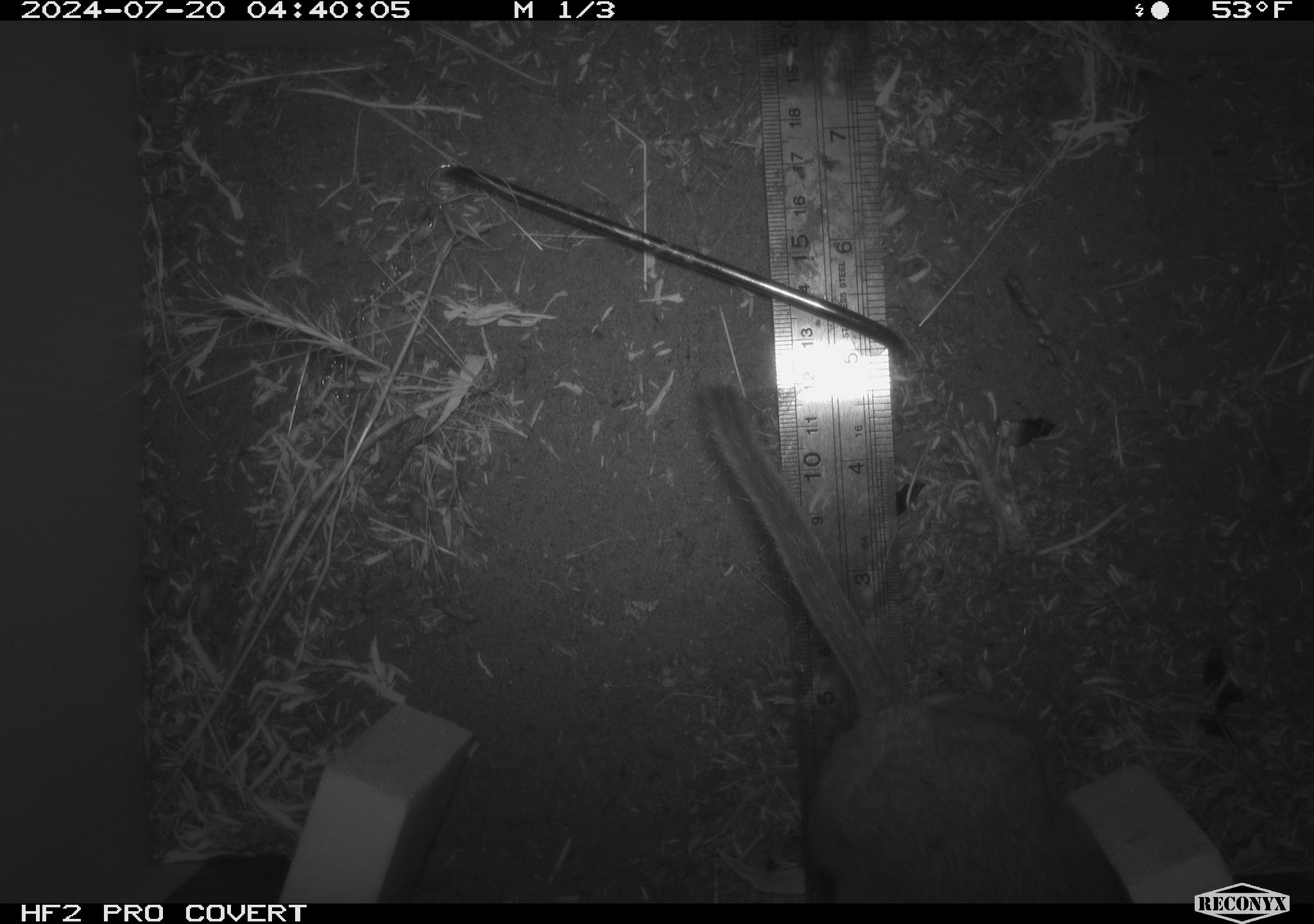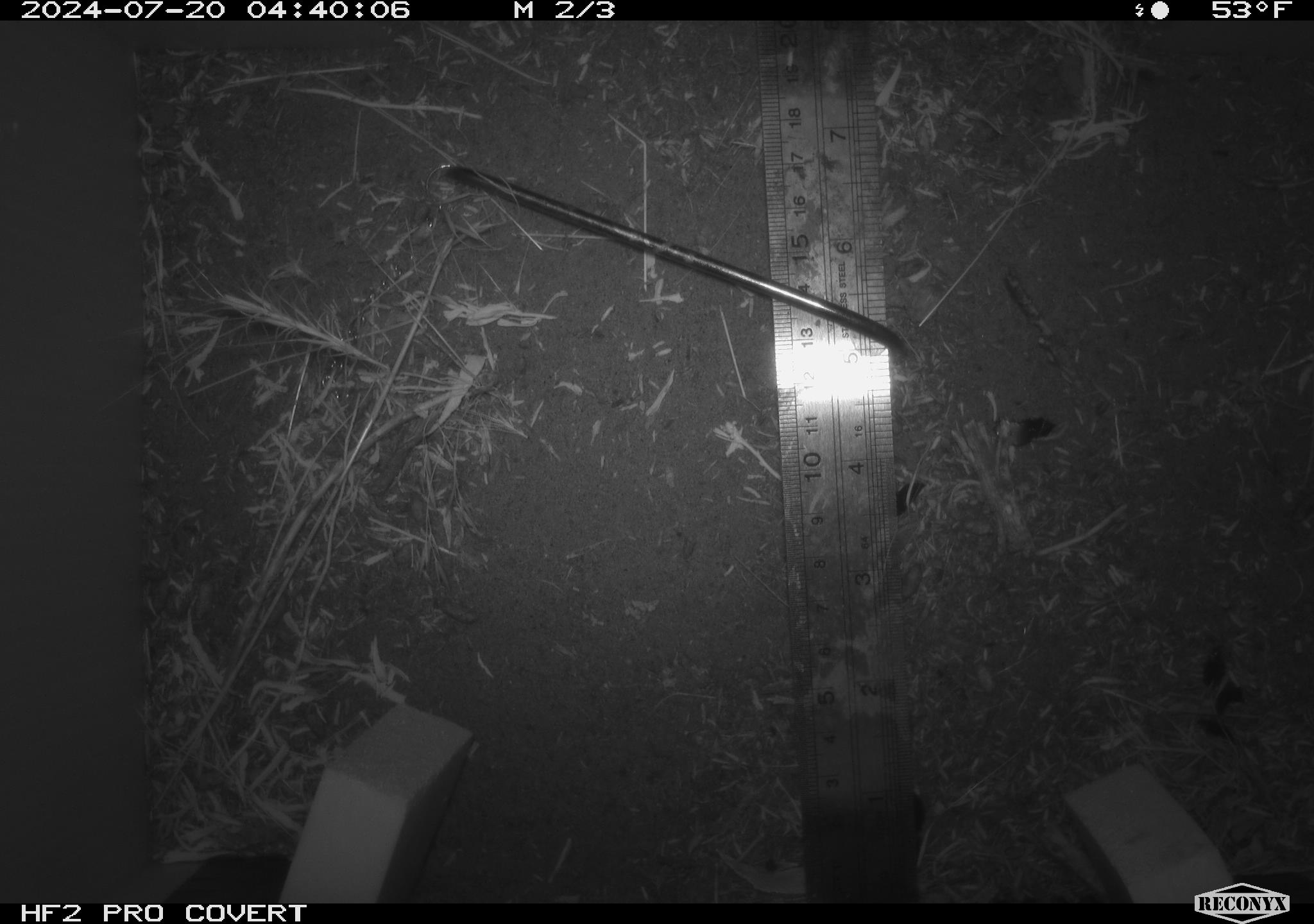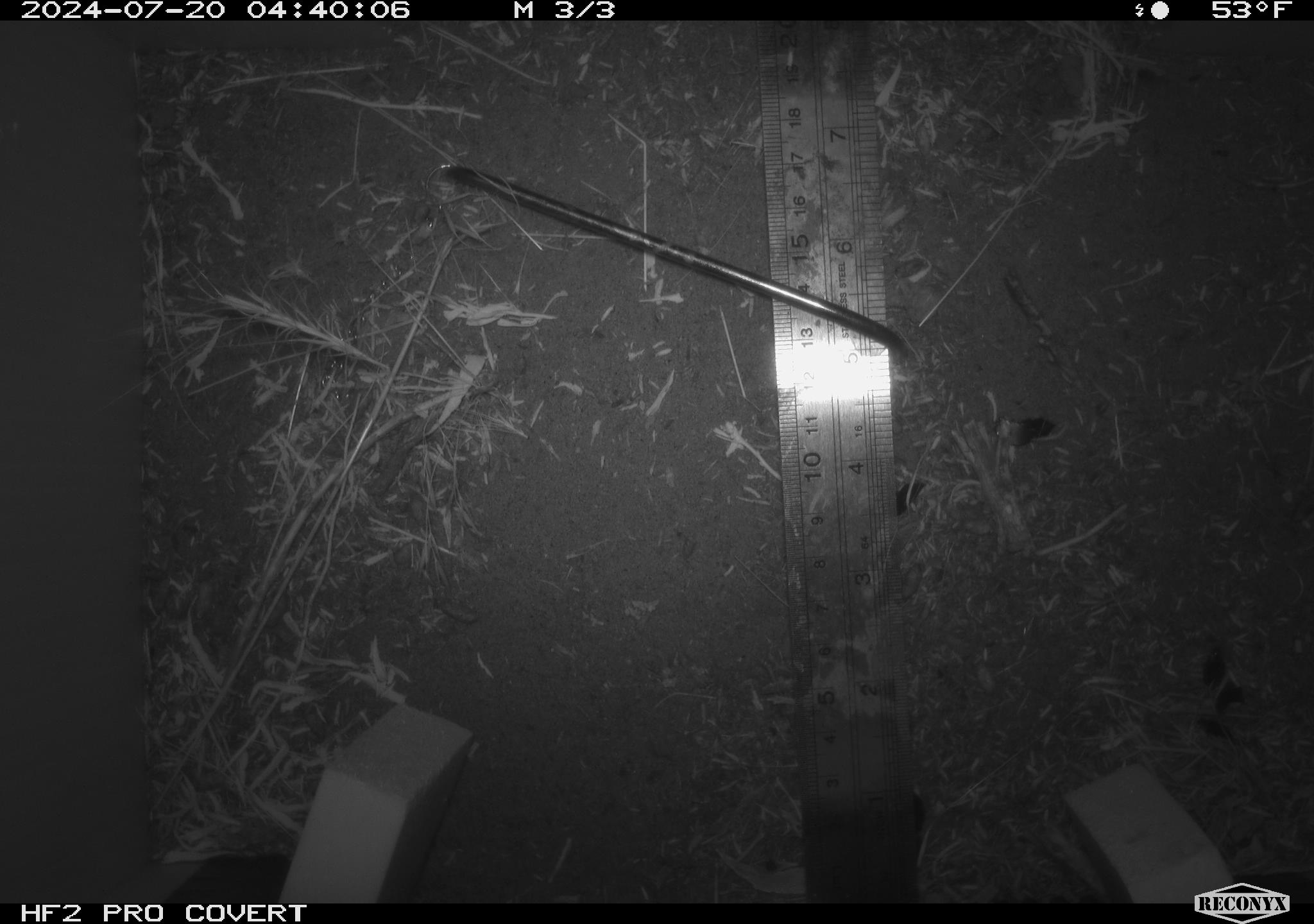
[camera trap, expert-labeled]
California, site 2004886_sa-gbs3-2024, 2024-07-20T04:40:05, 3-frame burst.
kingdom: Animalia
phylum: Chordata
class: Mammalia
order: Rodentia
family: Cricetidae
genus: Neotoma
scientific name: Neotoma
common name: pack rat or woodrat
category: neotoma species